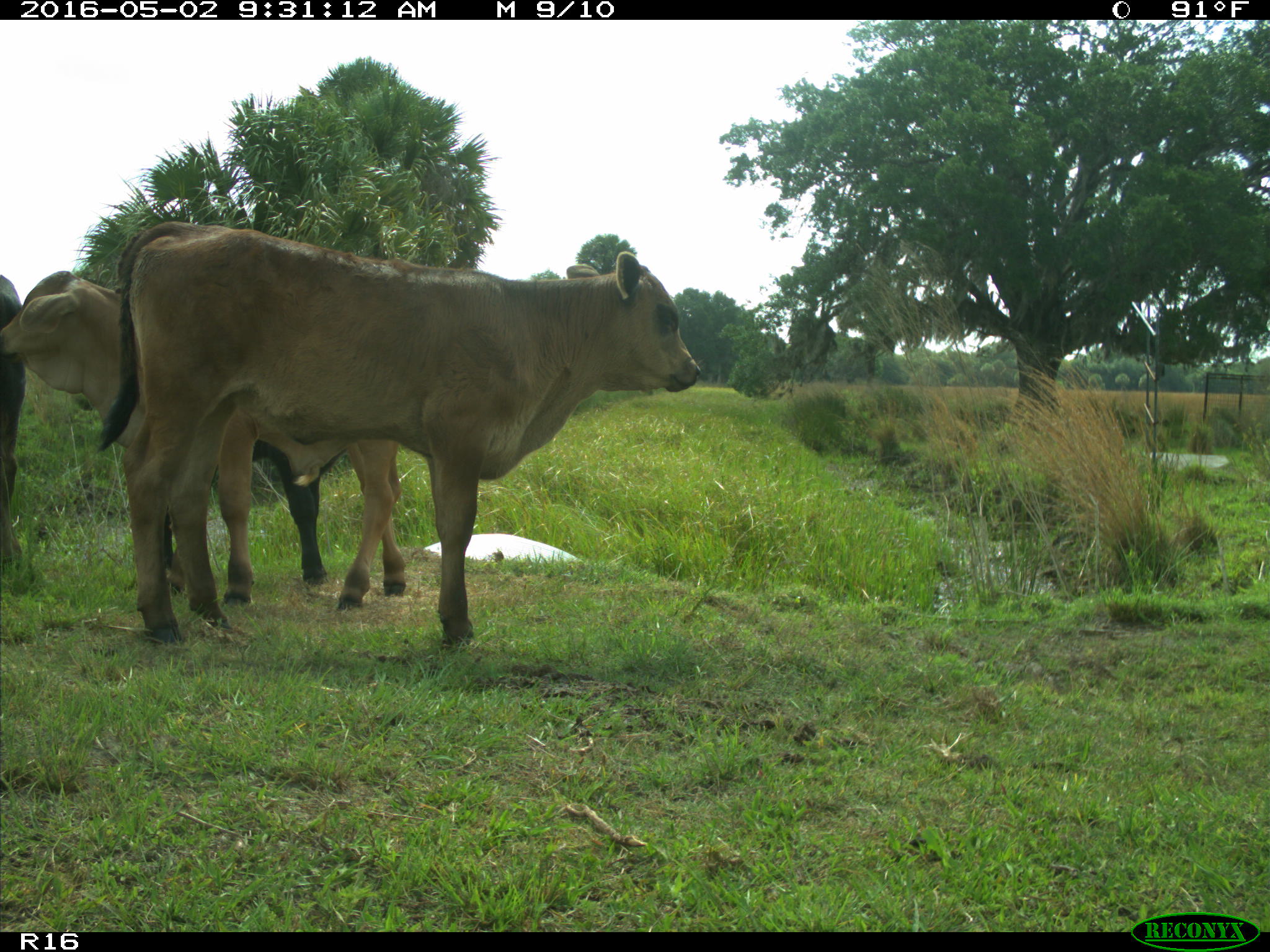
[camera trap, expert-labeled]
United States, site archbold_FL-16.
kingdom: Animalia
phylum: Chordata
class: Mammalia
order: Artiodactyla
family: Bovidae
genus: Bos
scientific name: Bos taurus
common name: domestic cow